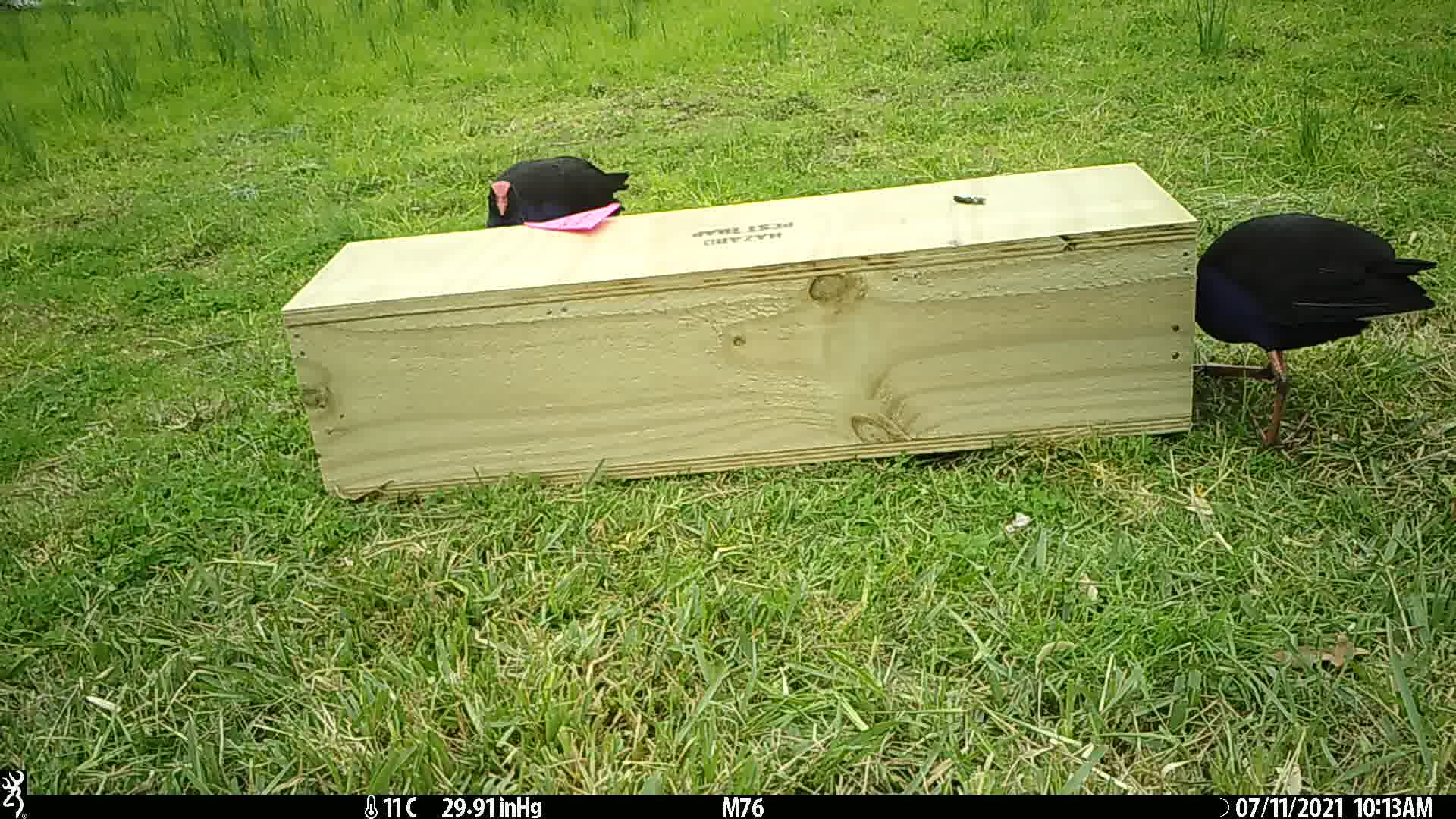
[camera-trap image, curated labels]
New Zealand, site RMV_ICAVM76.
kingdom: Animalia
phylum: Chordata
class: Aves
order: Gruiformes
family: Rallidae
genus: Porphyrio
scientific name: Porphyrio melanotus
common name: australasian swamphen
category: pukeko